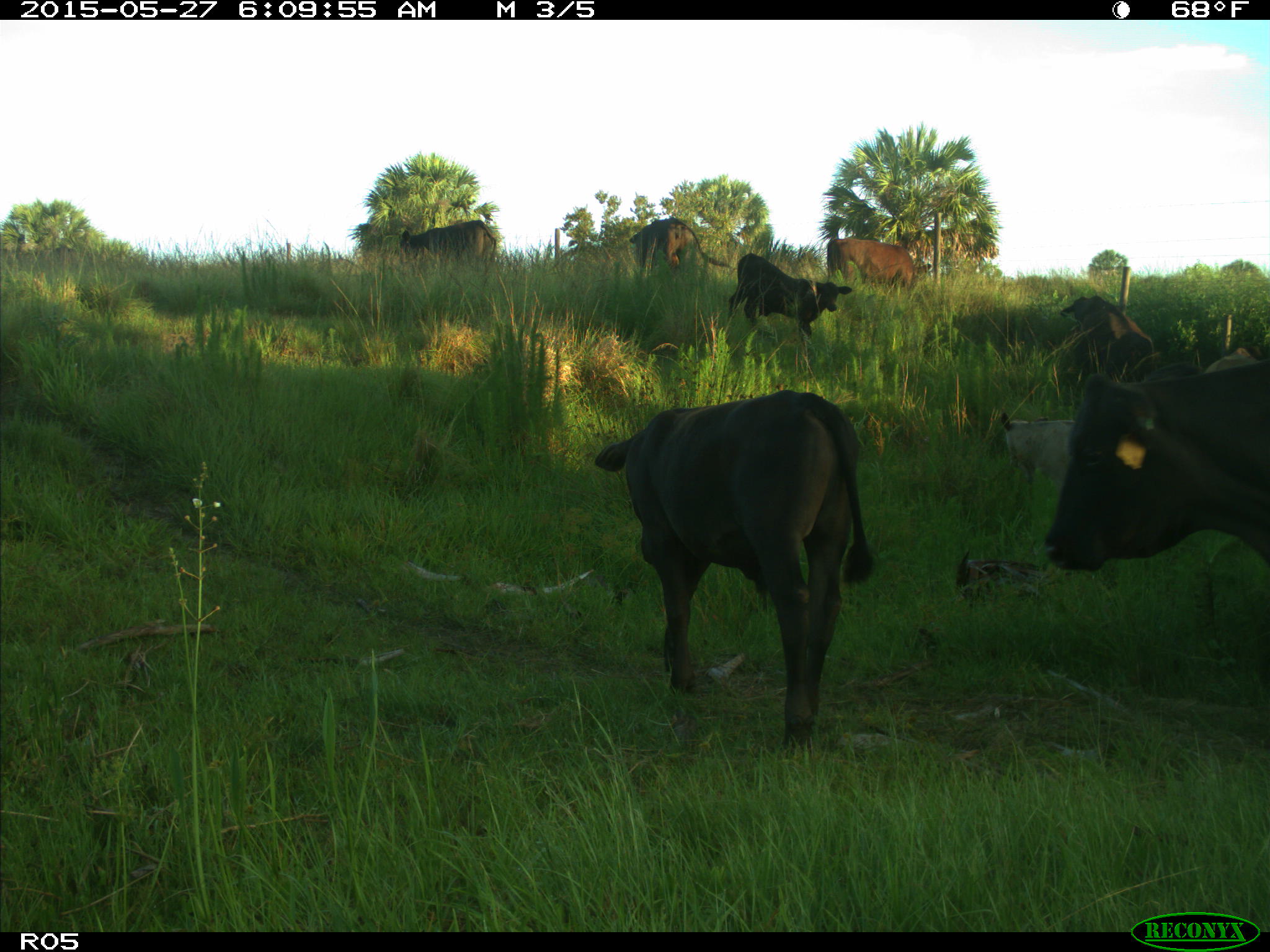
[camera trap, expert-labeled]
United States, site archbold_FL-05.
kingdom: Animalia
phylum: Chordata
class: Mammalia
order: Artiodactyla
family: Bovidae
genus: Bos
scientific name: Bos taurus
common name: domestic cow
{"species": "Bos taurus (domestic cow)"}